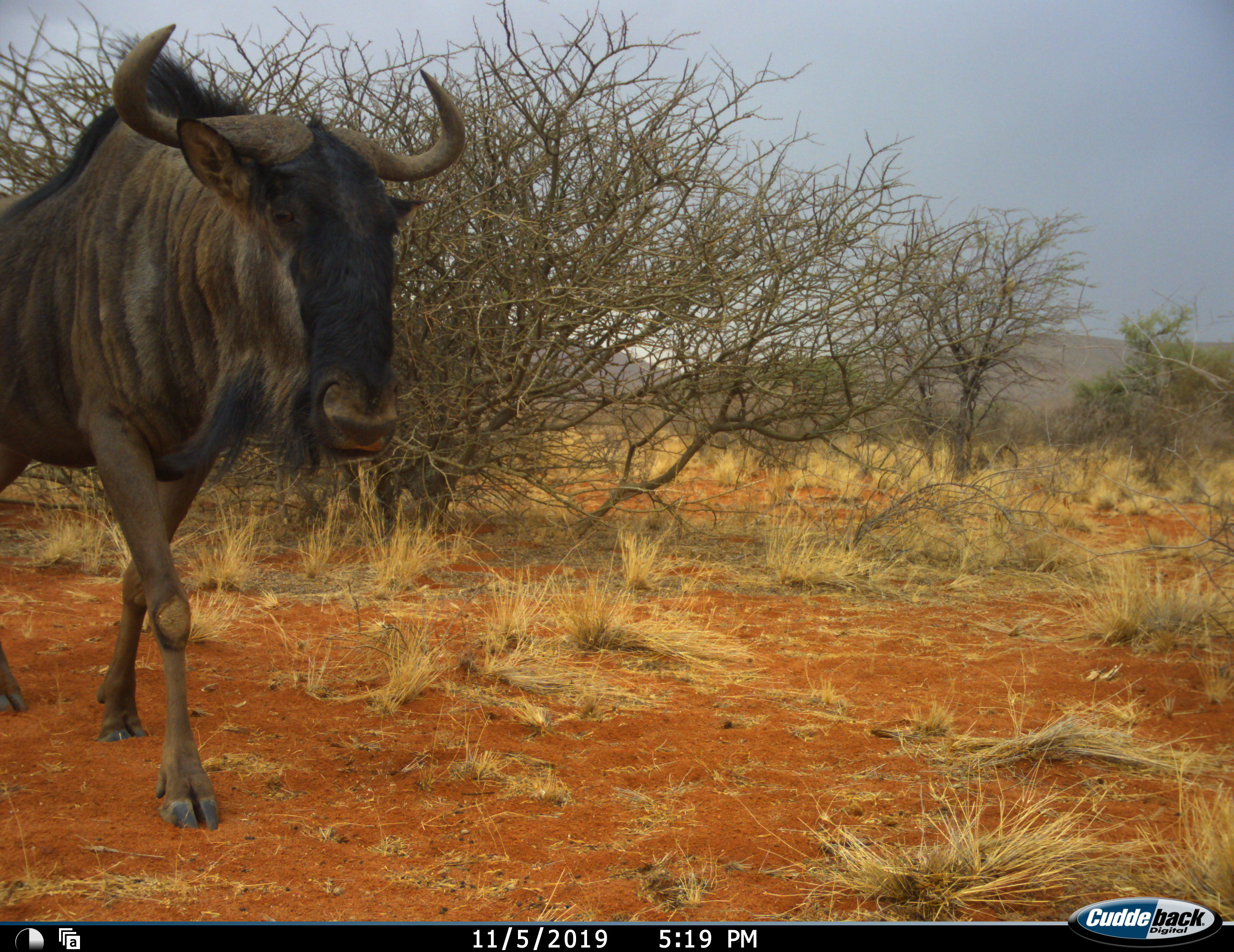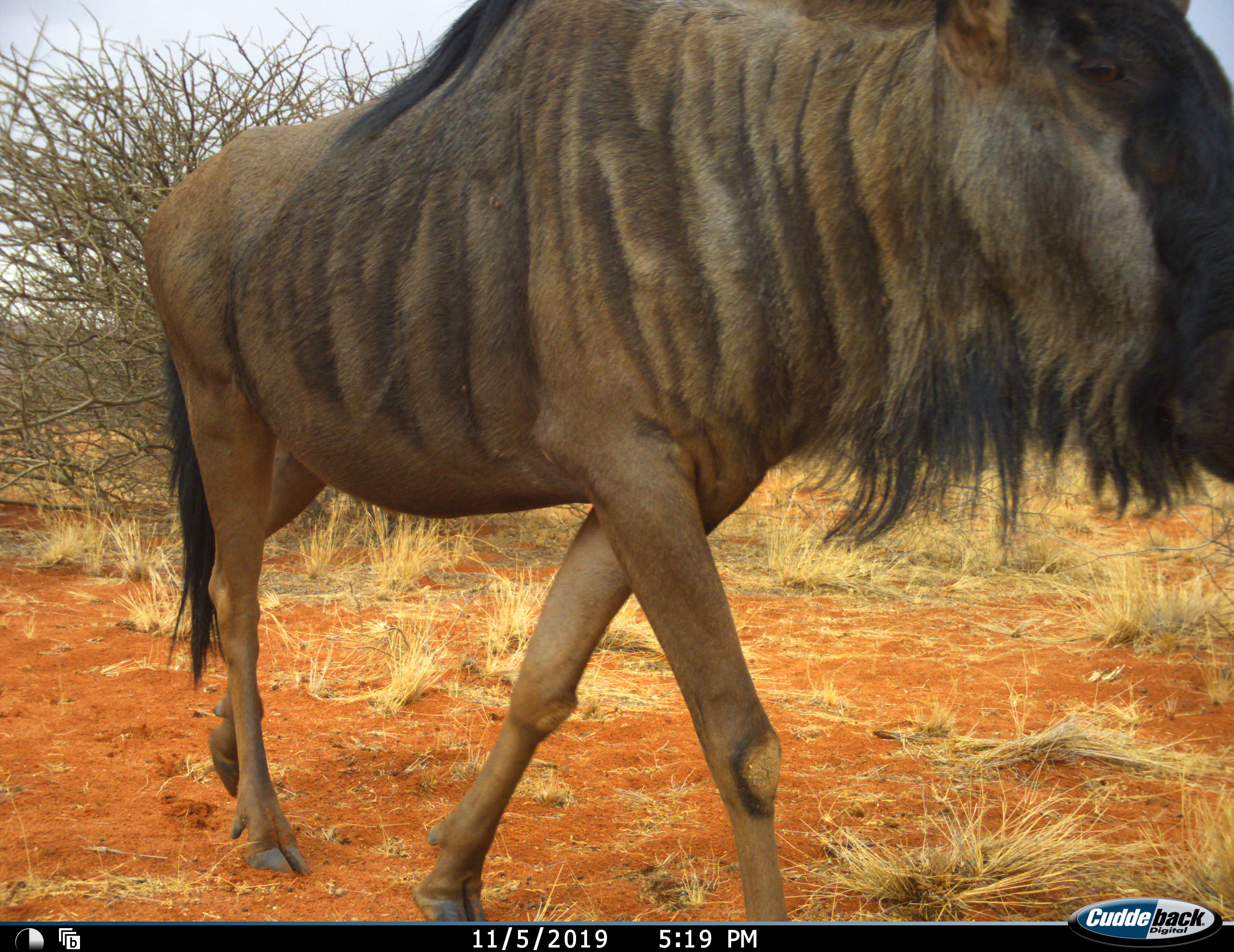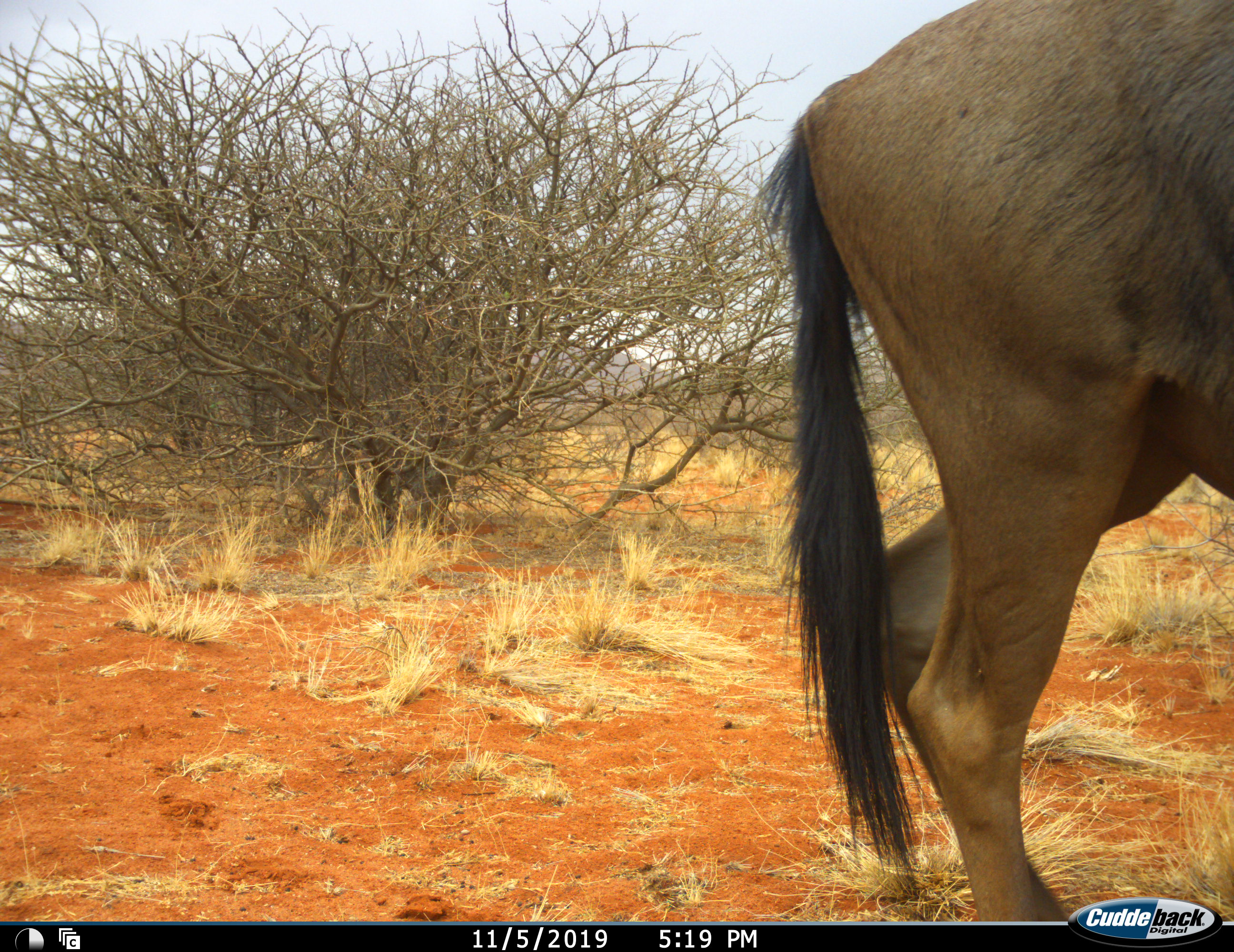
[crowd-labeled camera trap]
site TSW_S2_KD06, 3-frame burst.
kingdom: Animalia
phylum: Chordata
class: Mammalia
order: Artiodactyla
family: Bovidae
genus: Connochaetes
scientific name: Connochaetes taurinus taurinus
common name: blue wildebeest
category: wildebeestblue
Wildebeestblue (blue wildebeest) (Connochaetes taurinus taurinus), count 1. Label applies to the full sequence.